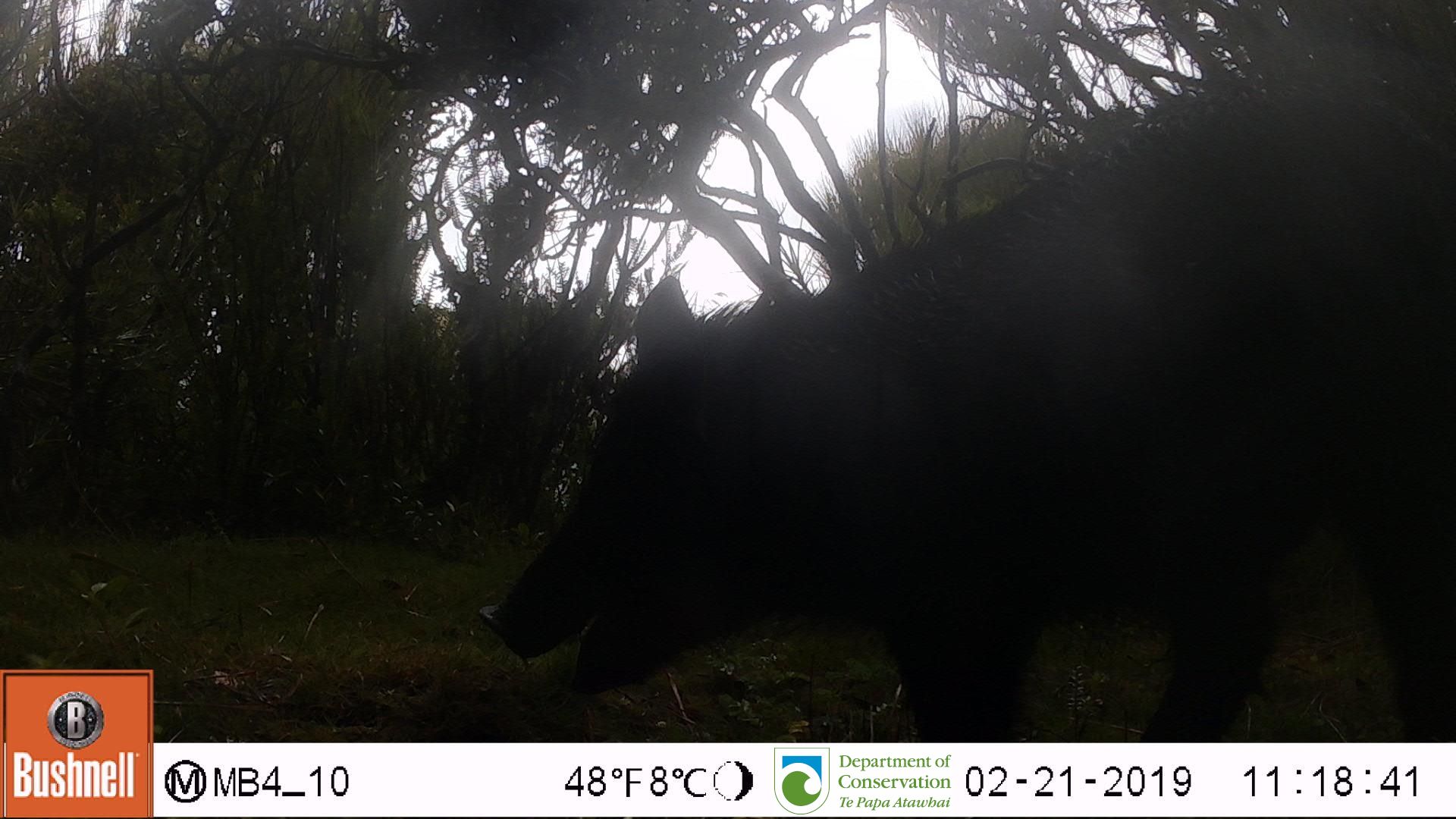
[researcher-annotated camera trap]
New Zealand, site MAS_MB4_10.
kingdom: Animalia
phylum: Chordata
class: Mammalia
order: Artiodactyla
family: Suidae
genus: Sus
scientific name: Sus scrofa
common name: pig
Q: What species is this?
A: Pig (Sus scrofa).